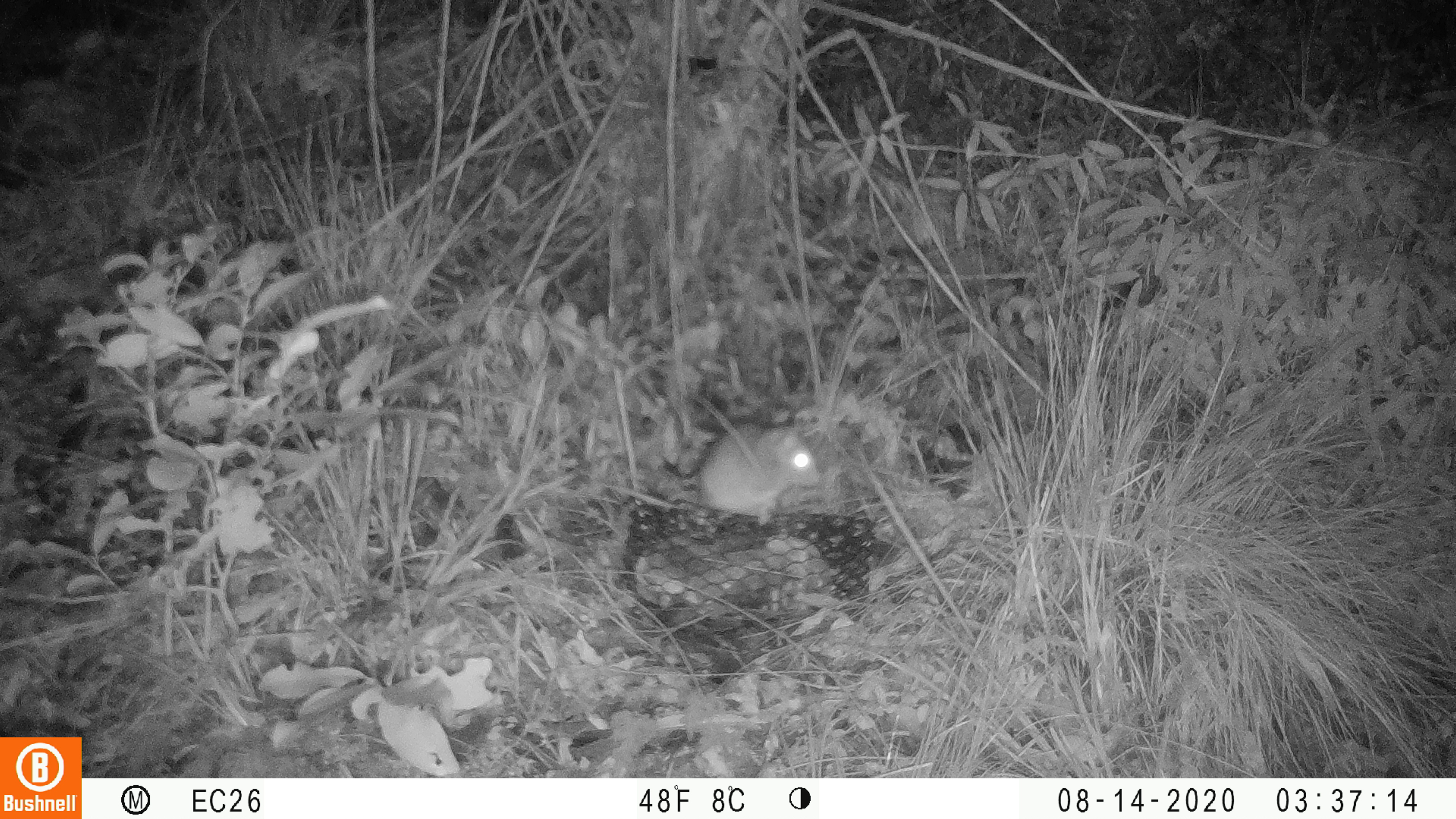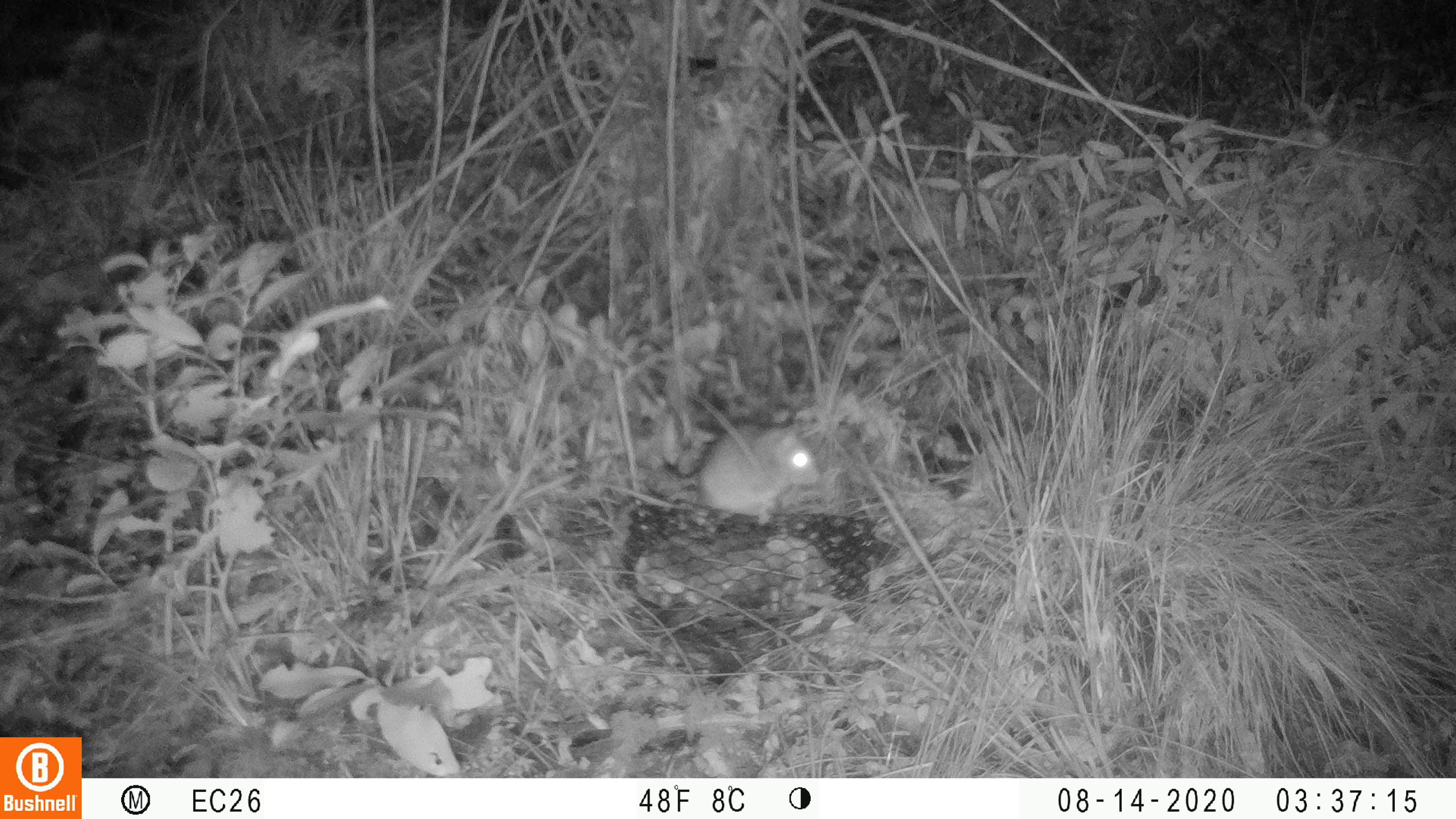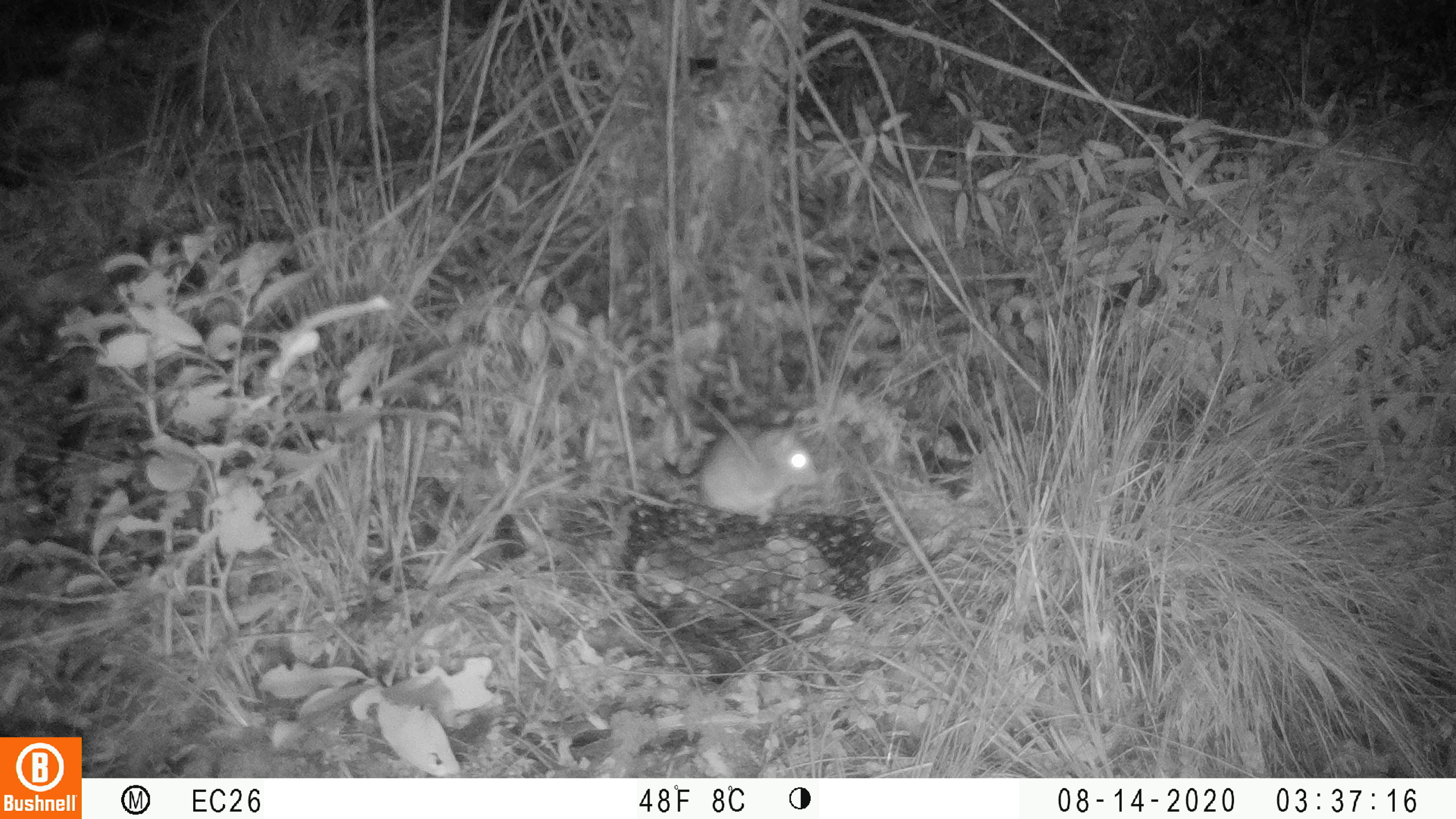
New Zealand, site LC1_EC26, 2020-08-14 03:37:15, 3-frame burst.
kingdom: Animalia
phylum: Chordata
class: Mammalia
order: Rodentia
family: Muridae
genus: Rattus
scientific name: Rattus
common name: rat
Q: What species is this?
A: Rat (Rattus).